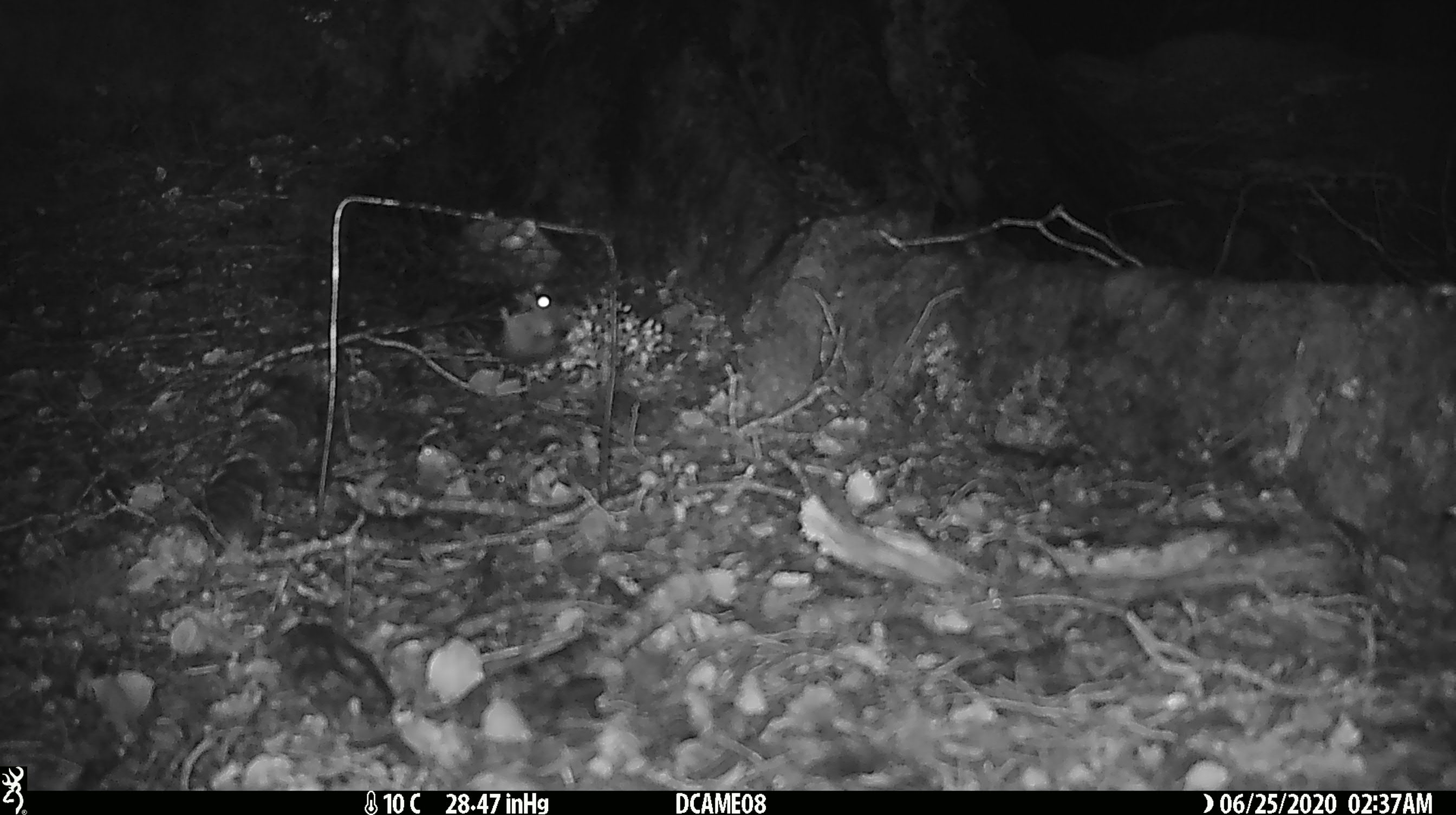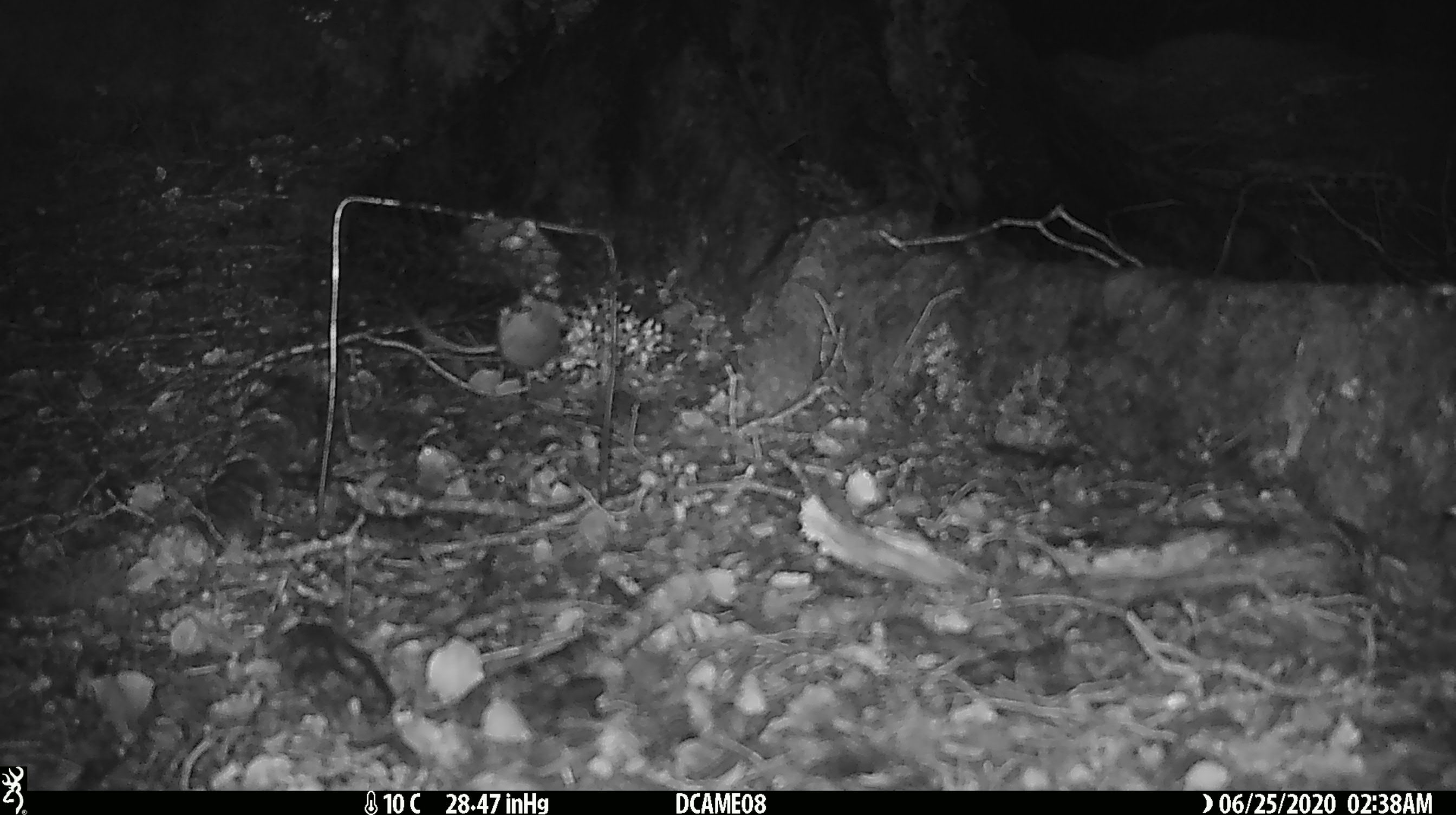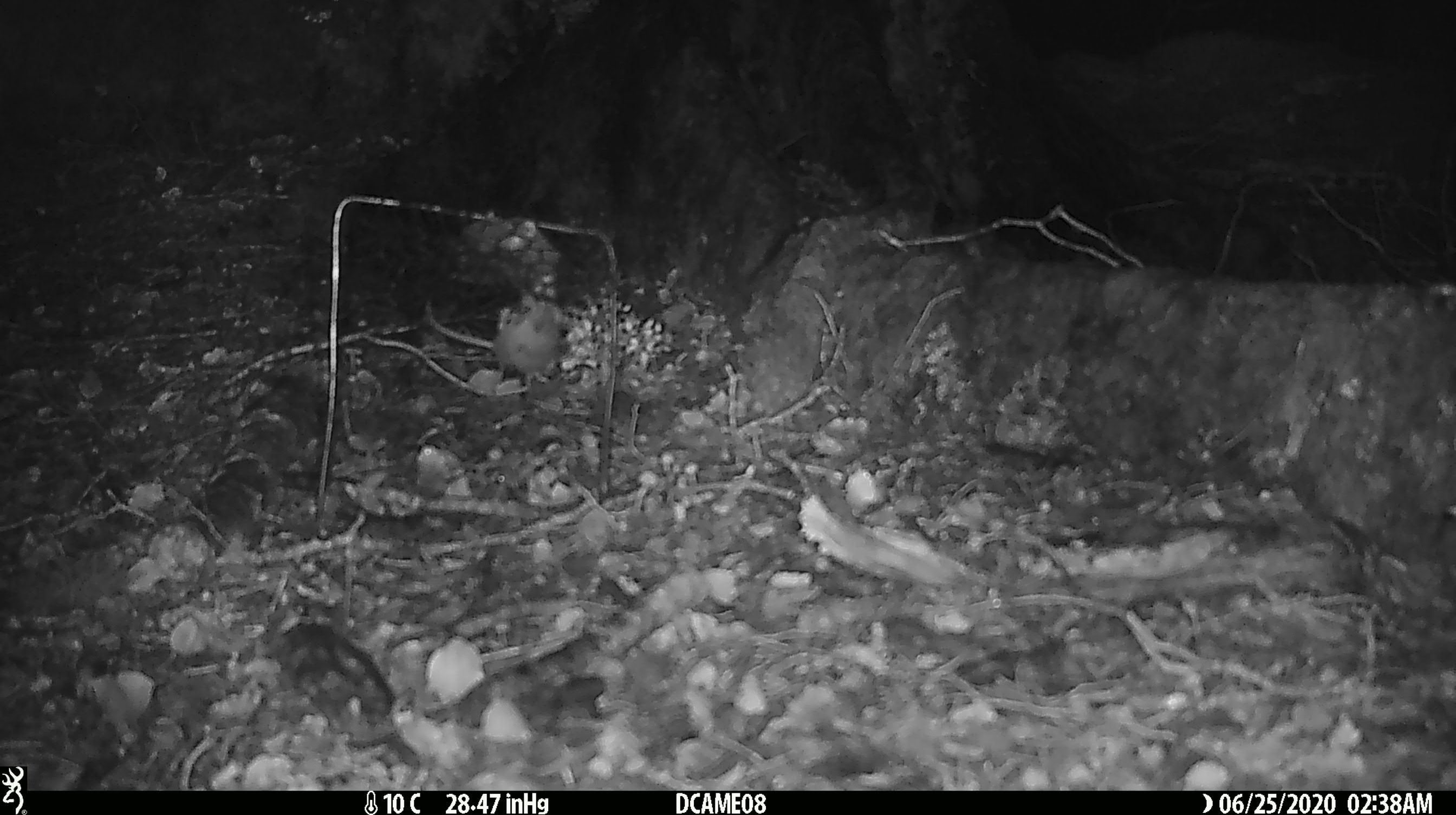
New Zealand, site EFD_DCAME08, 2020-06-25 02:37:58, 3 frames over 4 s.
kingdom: Animalia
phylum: Chordata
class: Mammalia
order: Rodentia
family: Muridae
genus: Mus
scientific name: Mus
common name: mouse